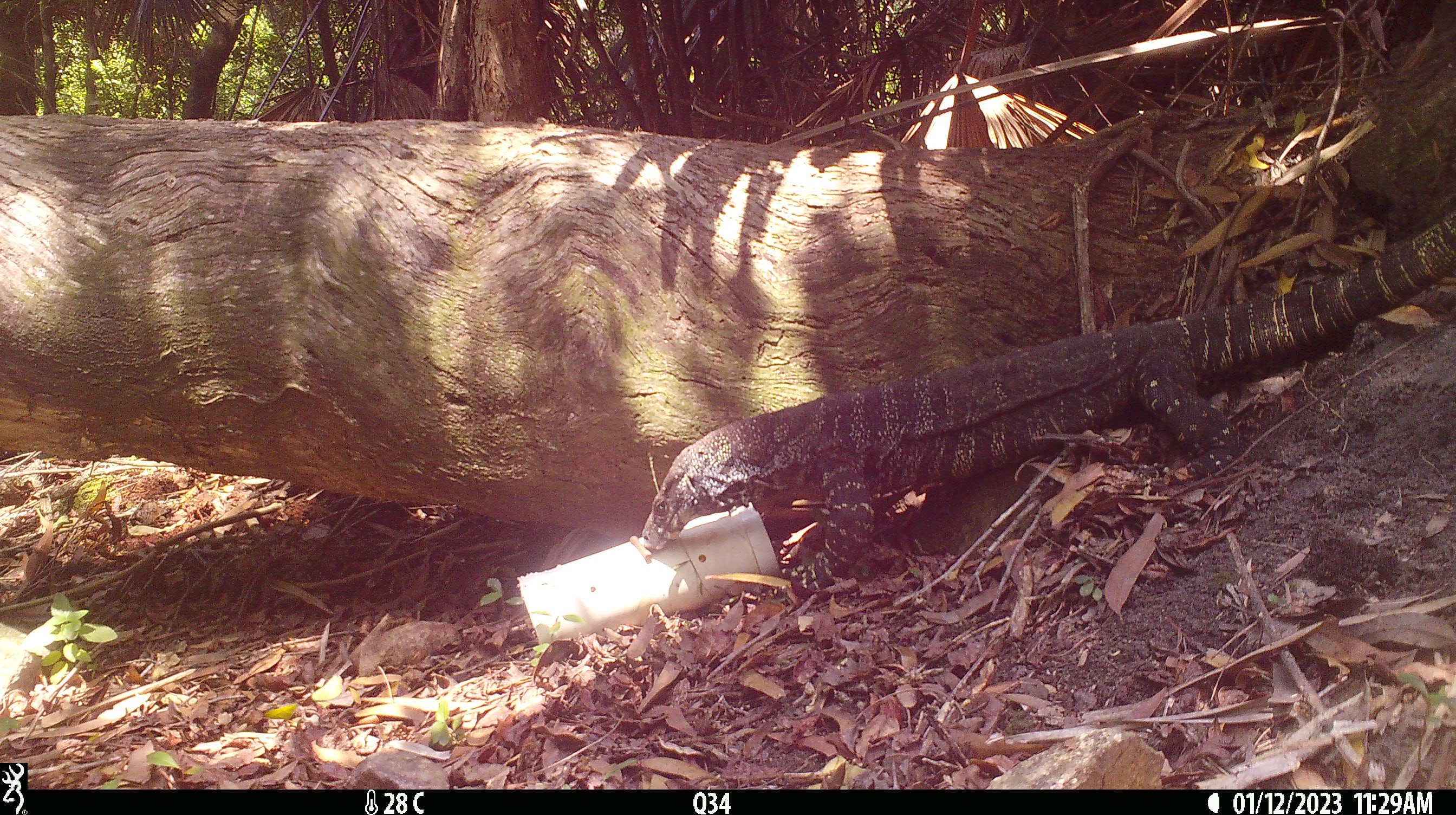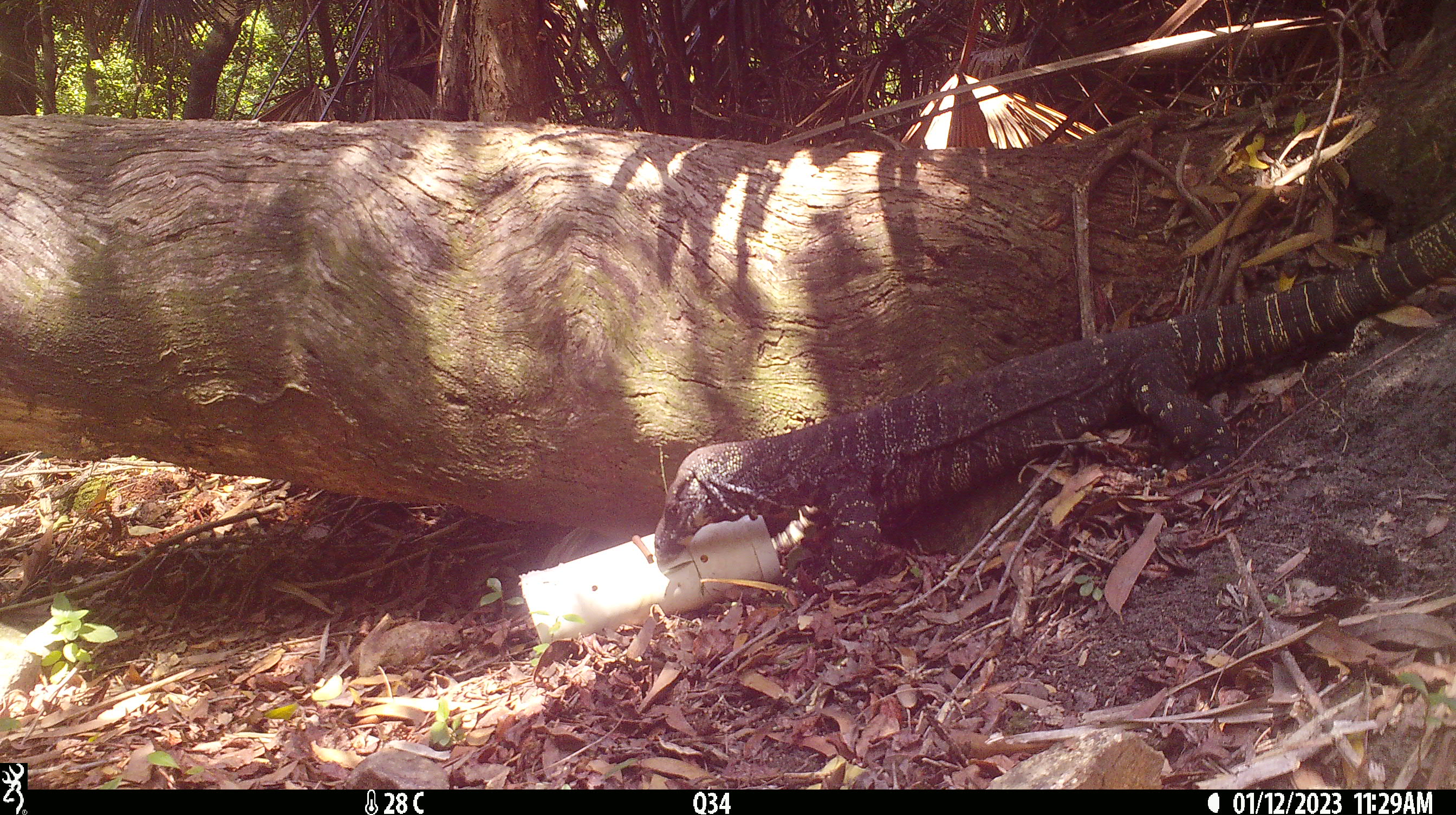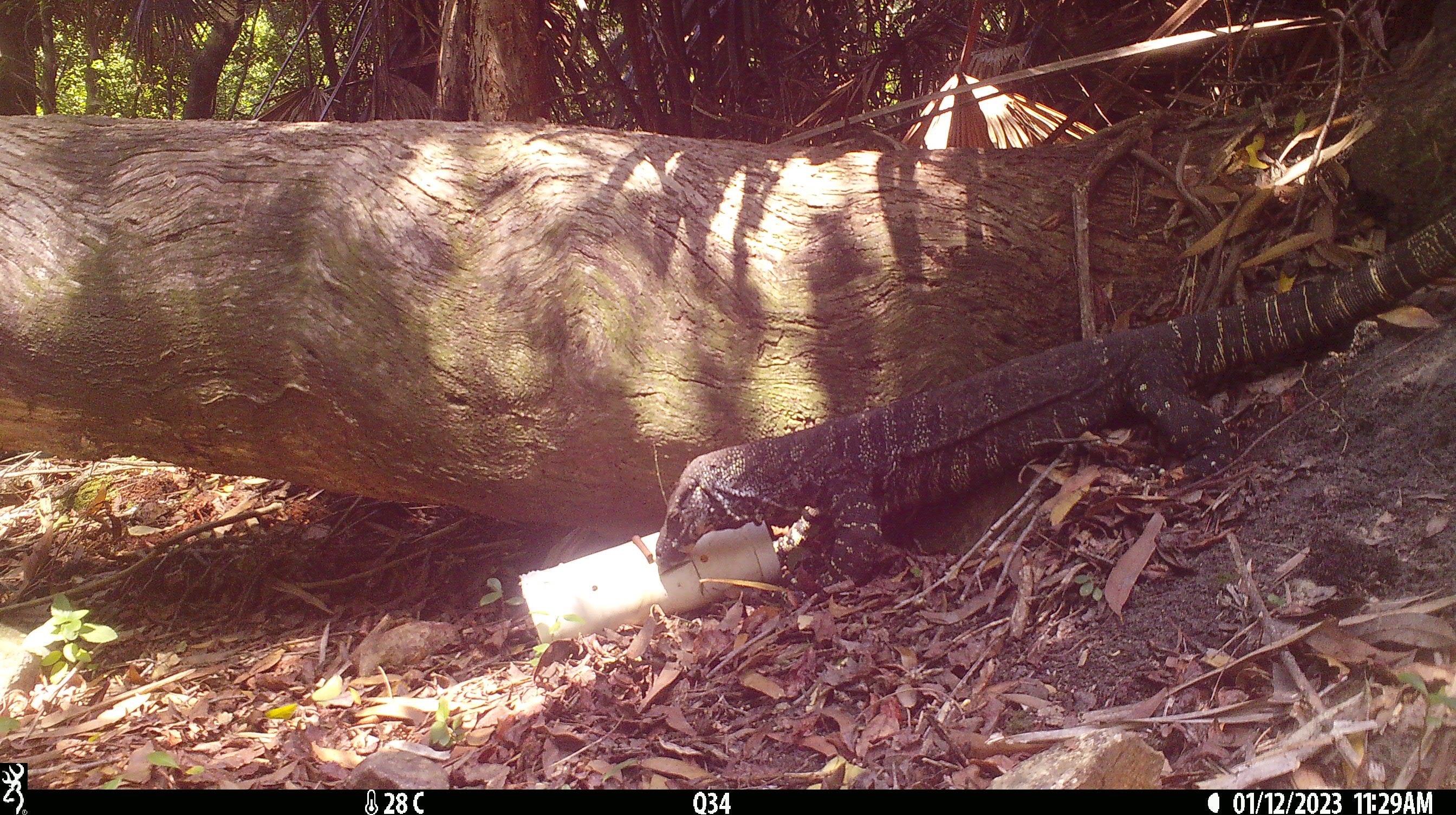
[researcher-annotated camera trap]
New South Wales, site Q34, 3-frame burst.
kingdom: Animalia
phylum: Chordata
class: Reptilia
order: Squamata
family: Varanidae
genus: Varanus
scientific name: Varanus varius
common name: lace monitor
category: goanna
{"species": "goanna (lace monitor) (Varanus varius)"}